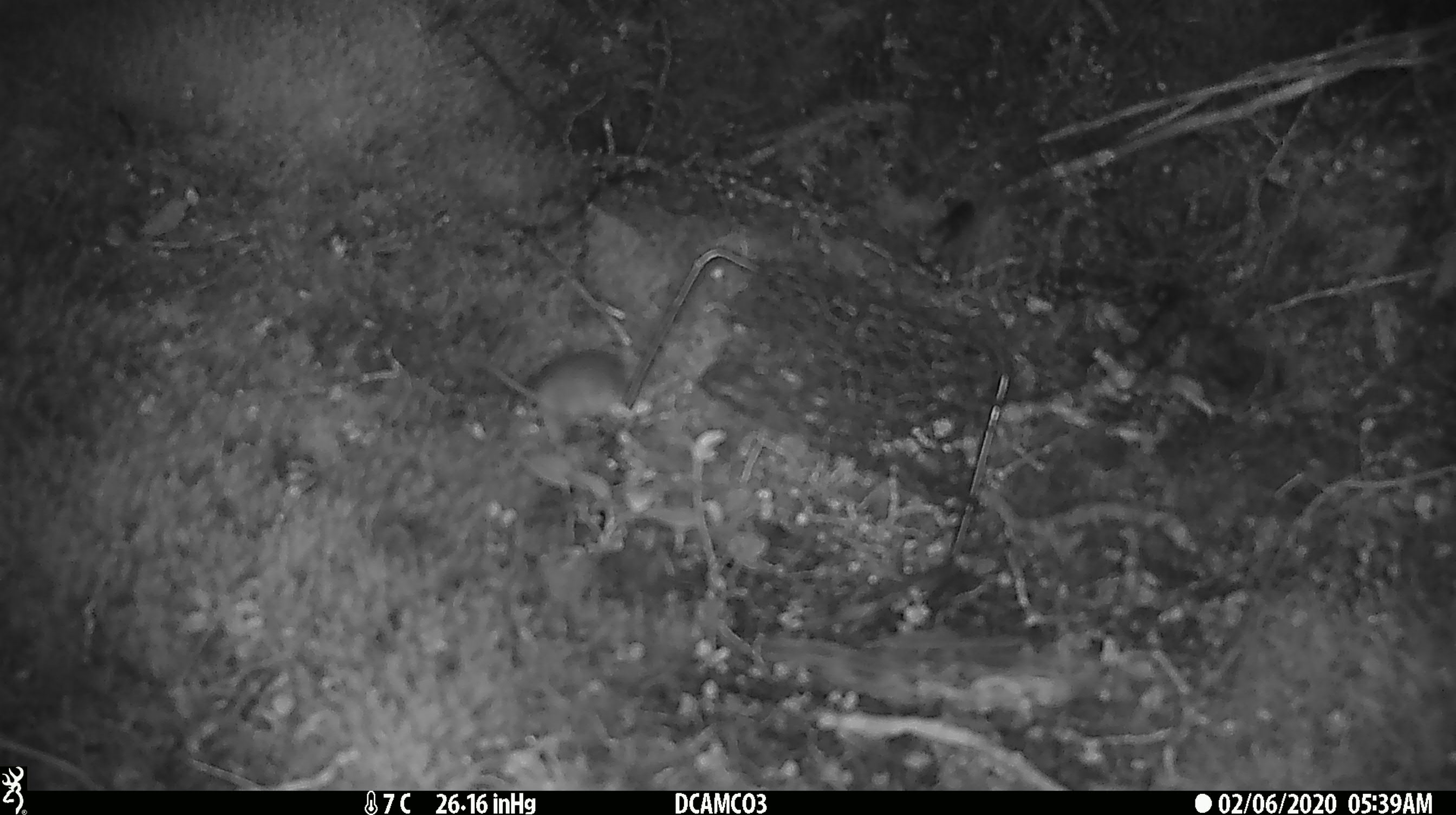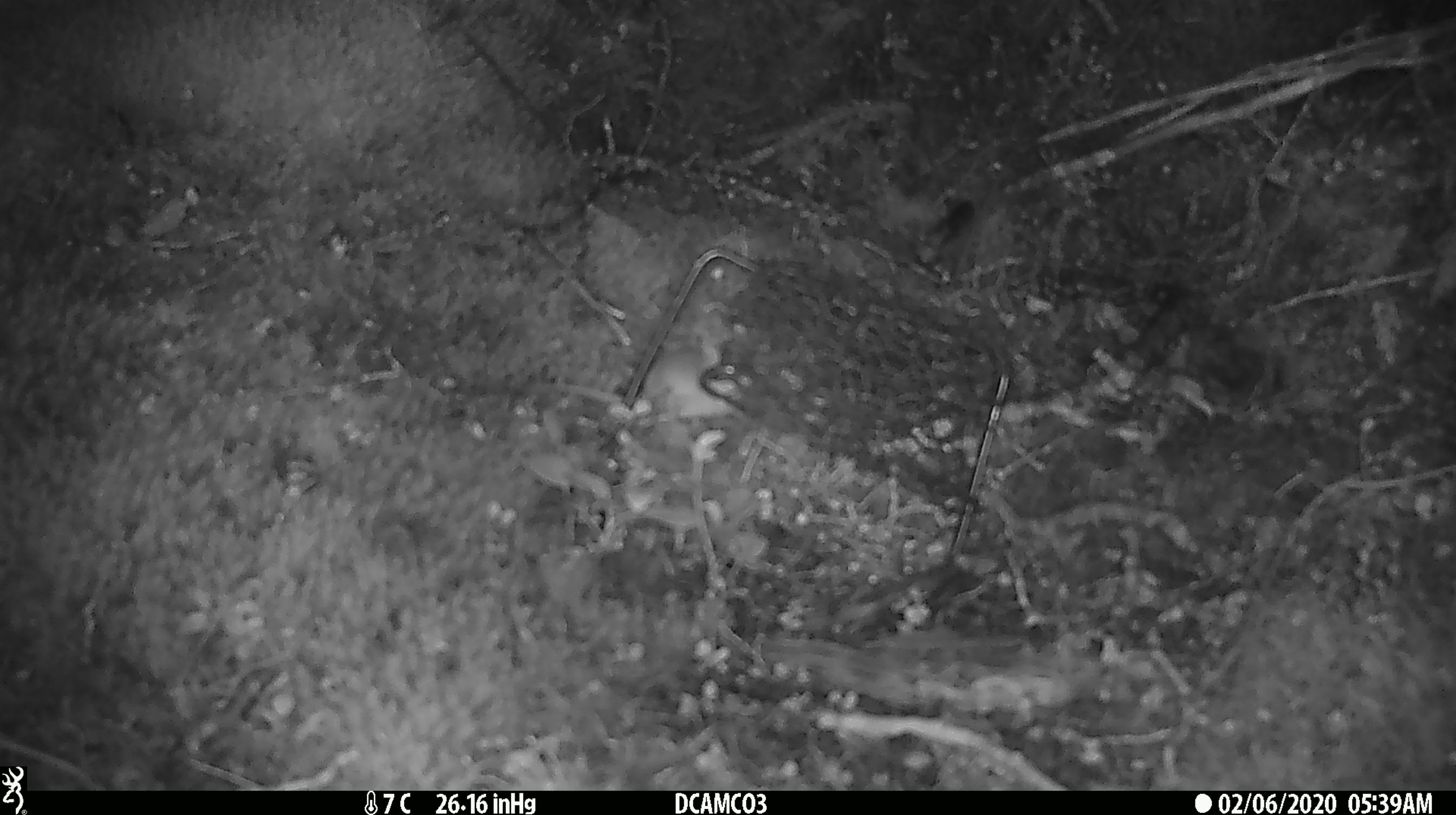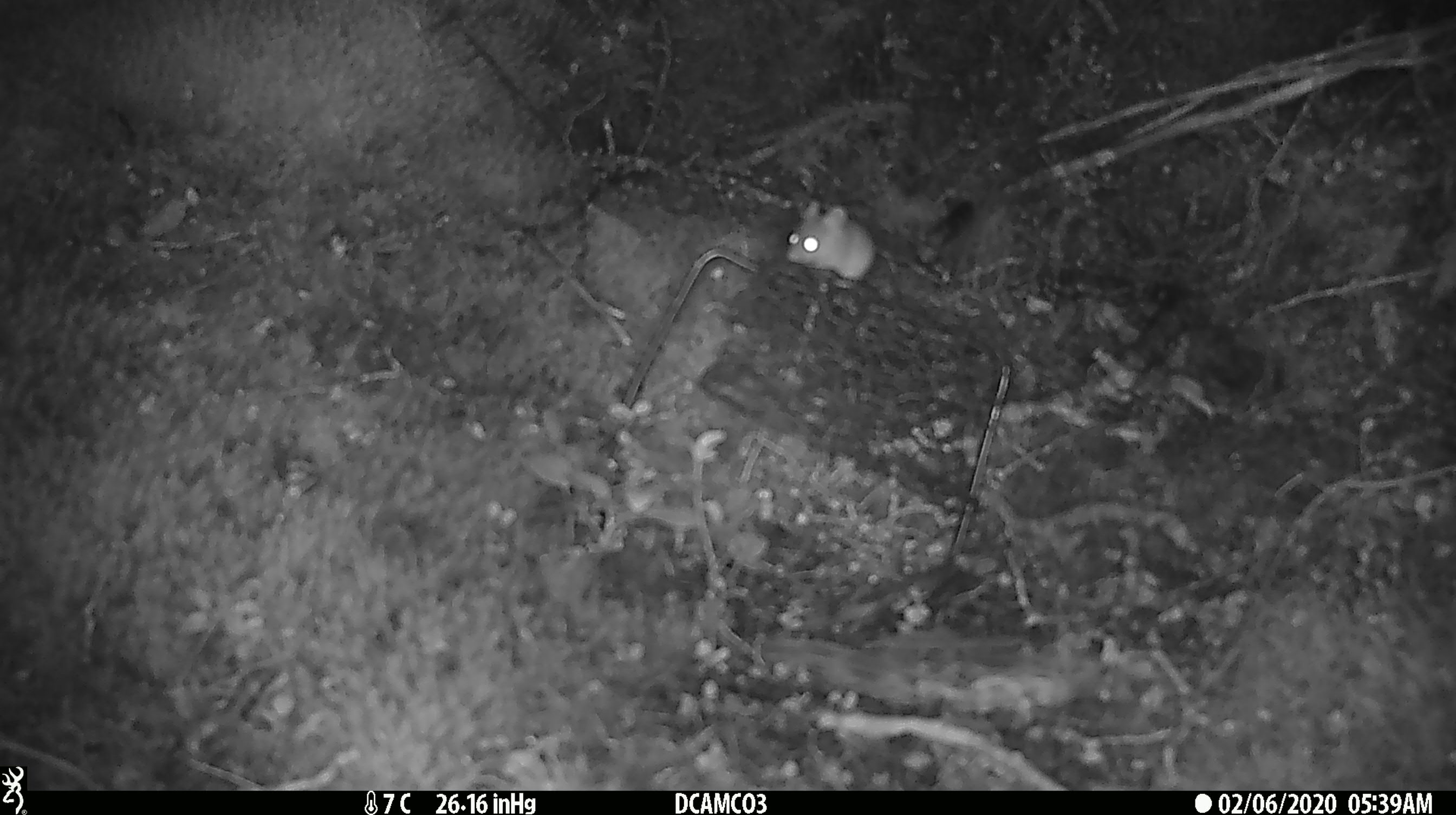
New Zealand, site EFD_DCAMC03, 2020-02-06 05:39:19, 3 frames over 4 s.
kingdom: Animalia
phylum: Chordata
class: Mammalia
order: Rodentia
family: Muridae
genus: Mus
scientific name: Mus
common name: mouse